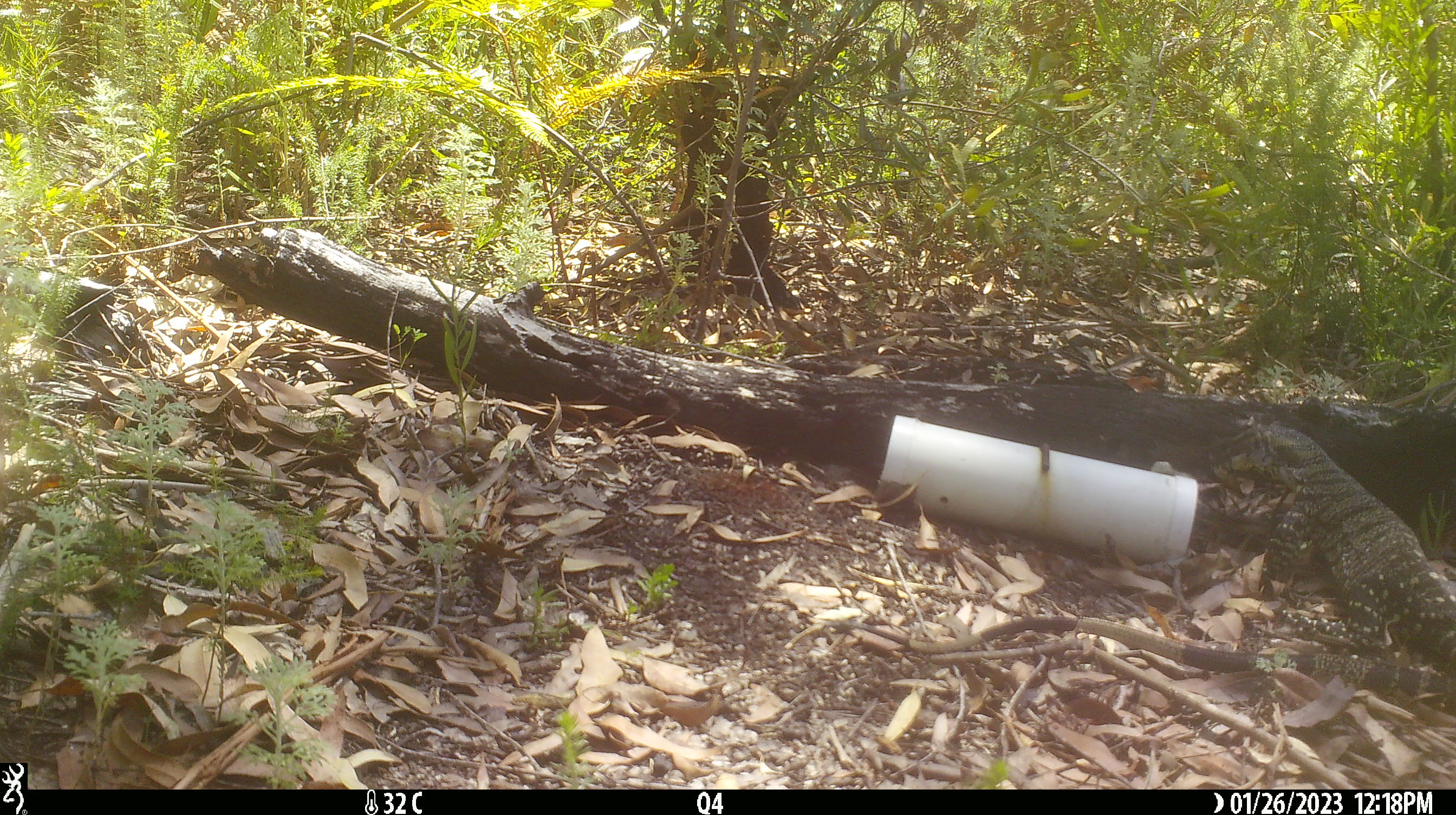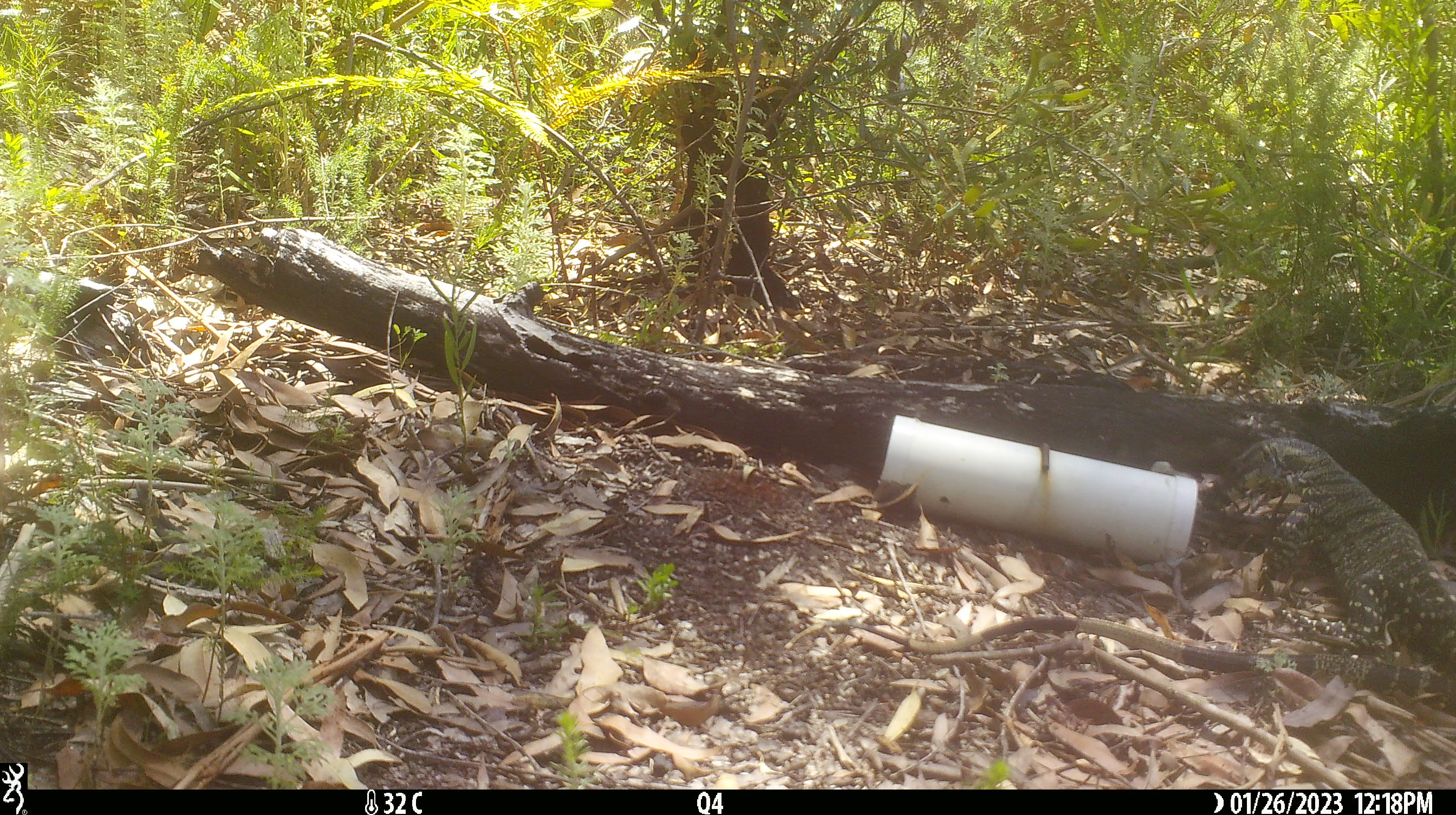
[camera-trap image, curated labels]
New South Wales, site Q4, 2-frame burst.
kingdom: Animalia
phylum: Chordata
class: Reptilia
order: Squamata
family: Varanidae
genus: Varanus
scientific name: Varanus varius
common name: lace monitor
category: goanna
Goanna (lace monitor) (Varanus varius).